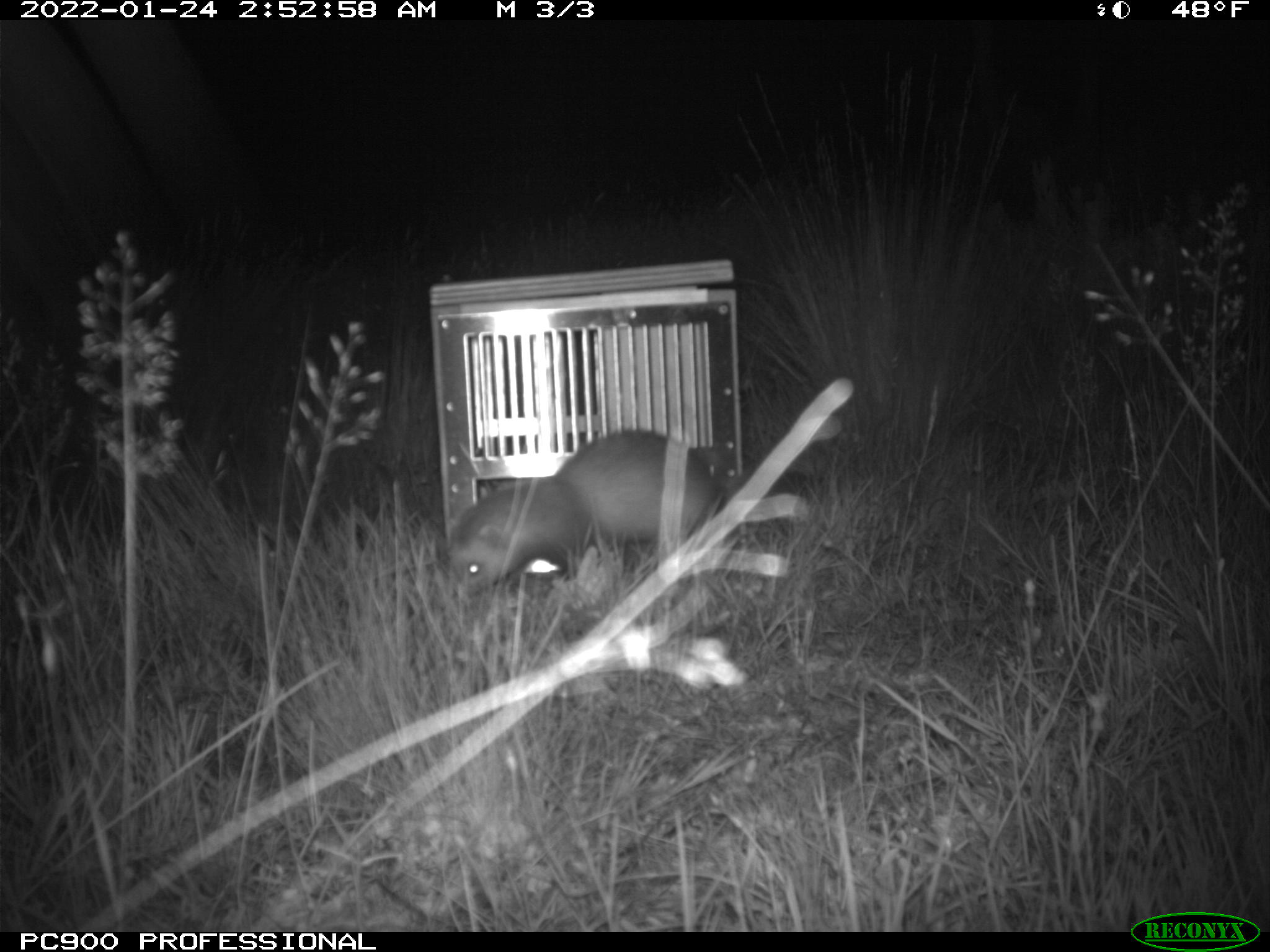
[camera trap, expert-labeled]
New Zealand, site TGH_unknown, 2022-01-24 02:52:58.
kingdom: Animalia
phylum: Chordata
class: Mammalia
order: Carnivora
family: Mustelidae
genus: Mustela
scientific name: Mustela furo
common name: ferret